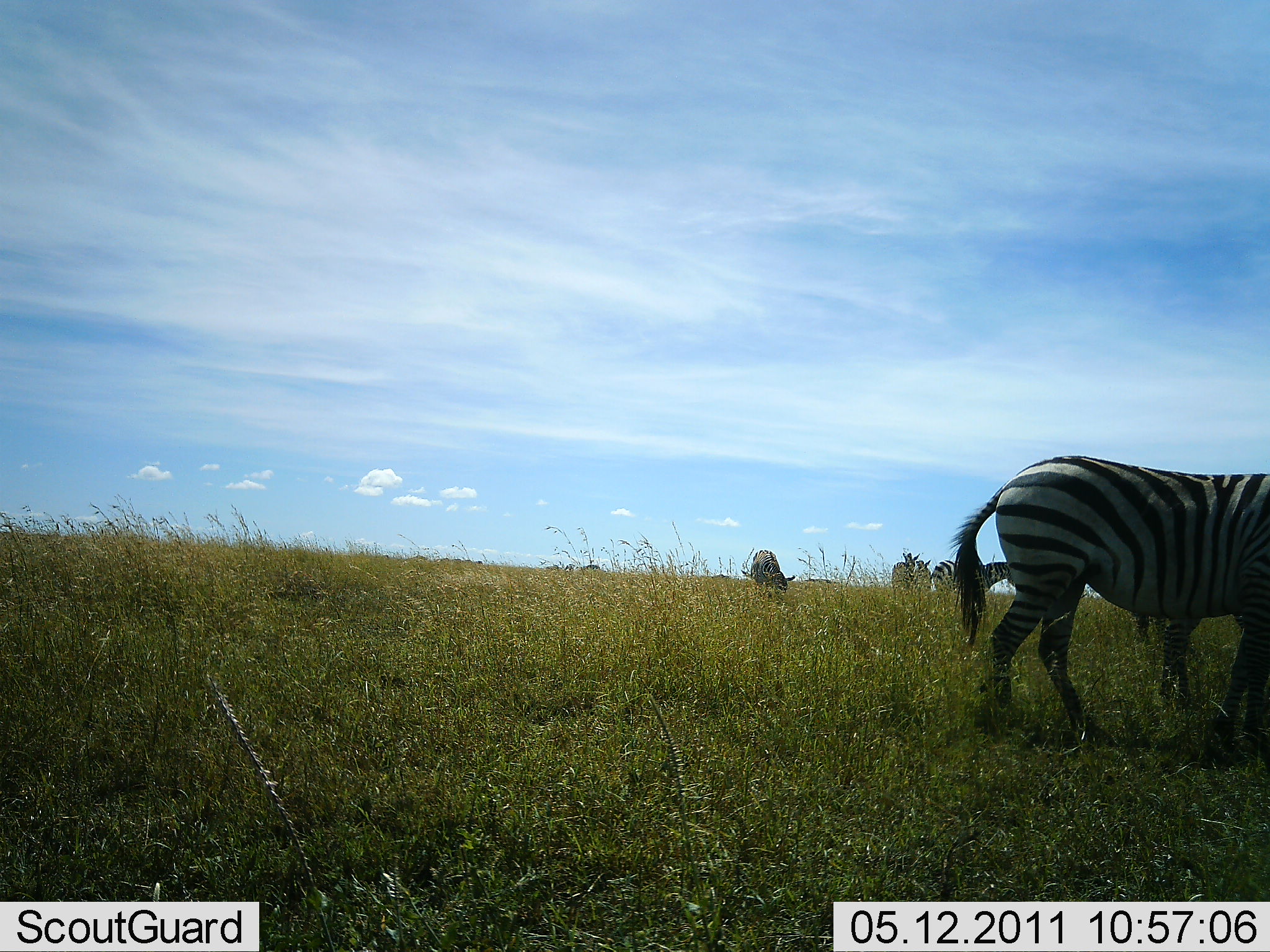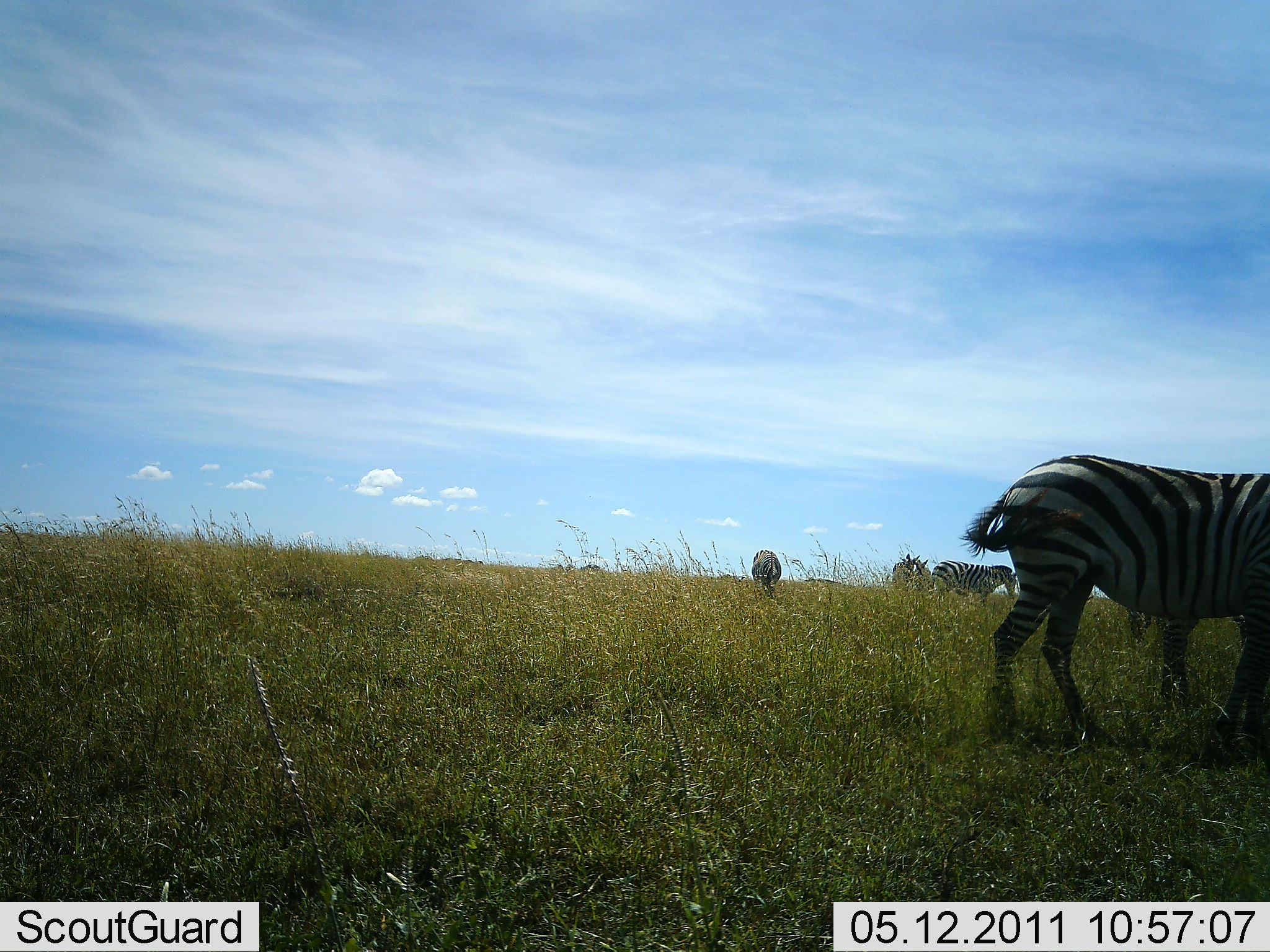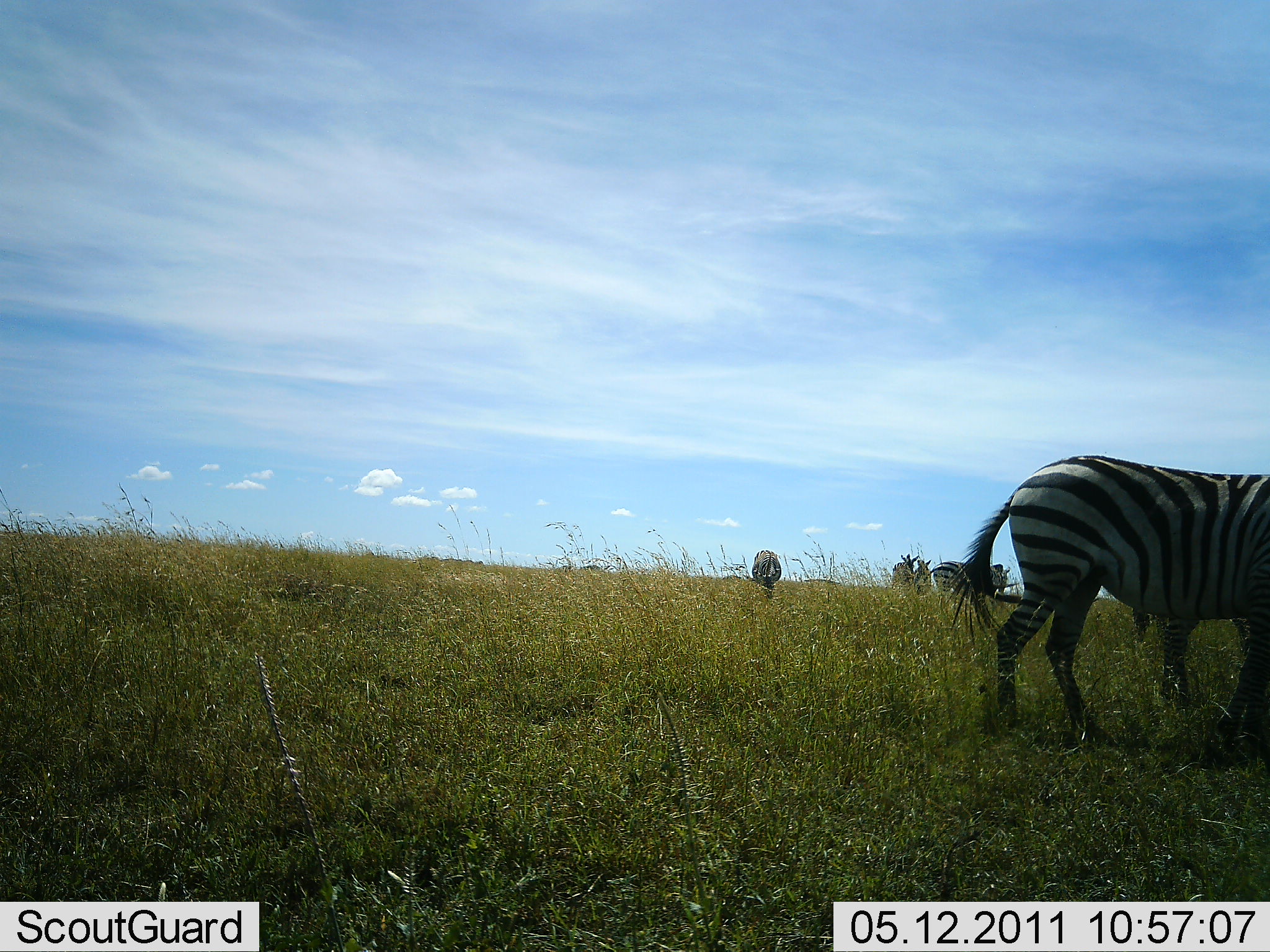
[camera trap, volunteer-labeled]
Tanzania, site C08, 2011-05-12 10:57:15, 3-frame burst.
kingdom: Animalia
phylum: Chordata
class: Mammalia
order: Perissodactyla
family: Equidae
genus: Equus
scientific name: Equus quagga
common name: plains zebra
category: zebra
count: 4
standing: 80%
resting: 0%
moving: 10%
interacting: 0%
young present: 0%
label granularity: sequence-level